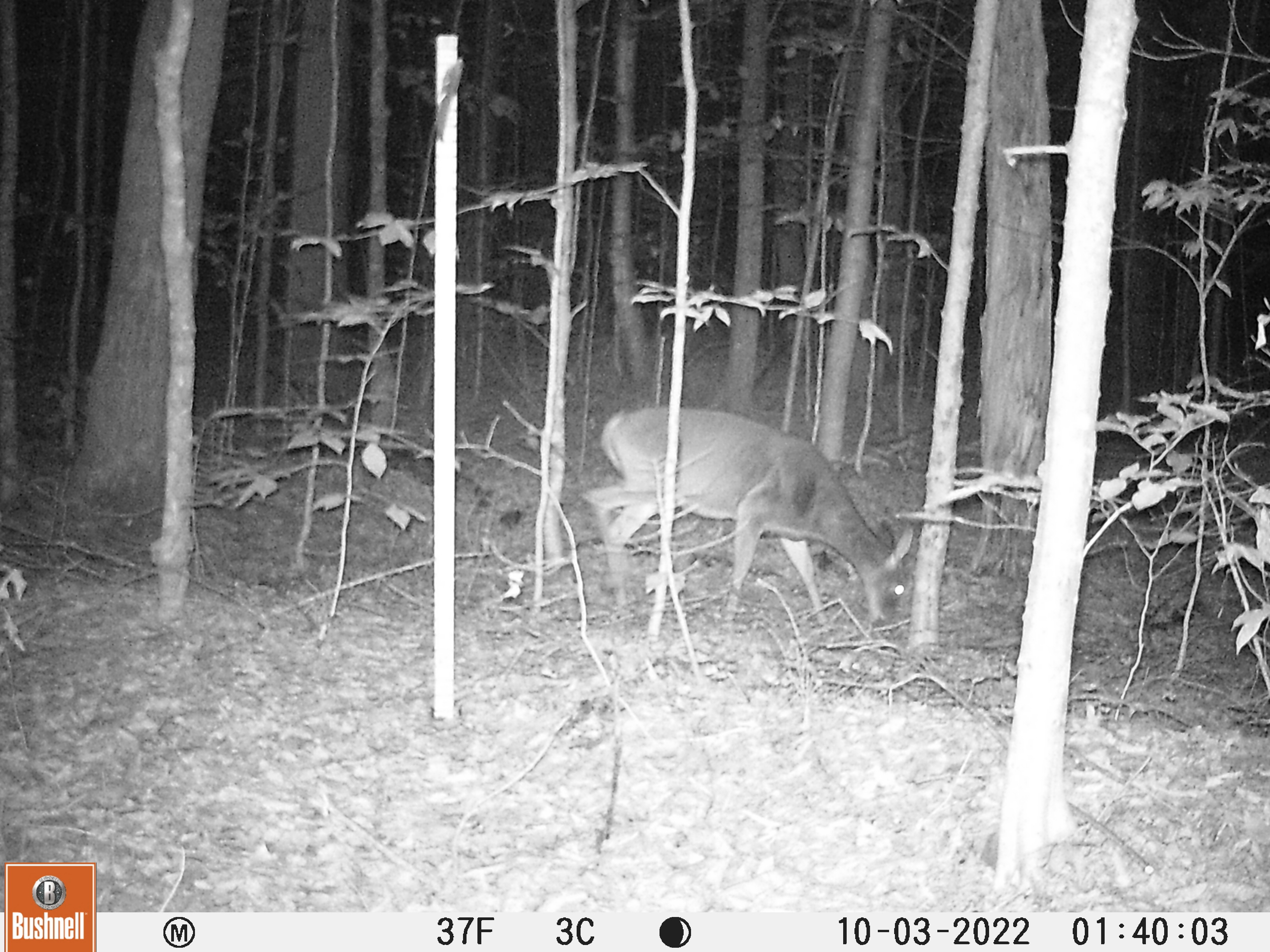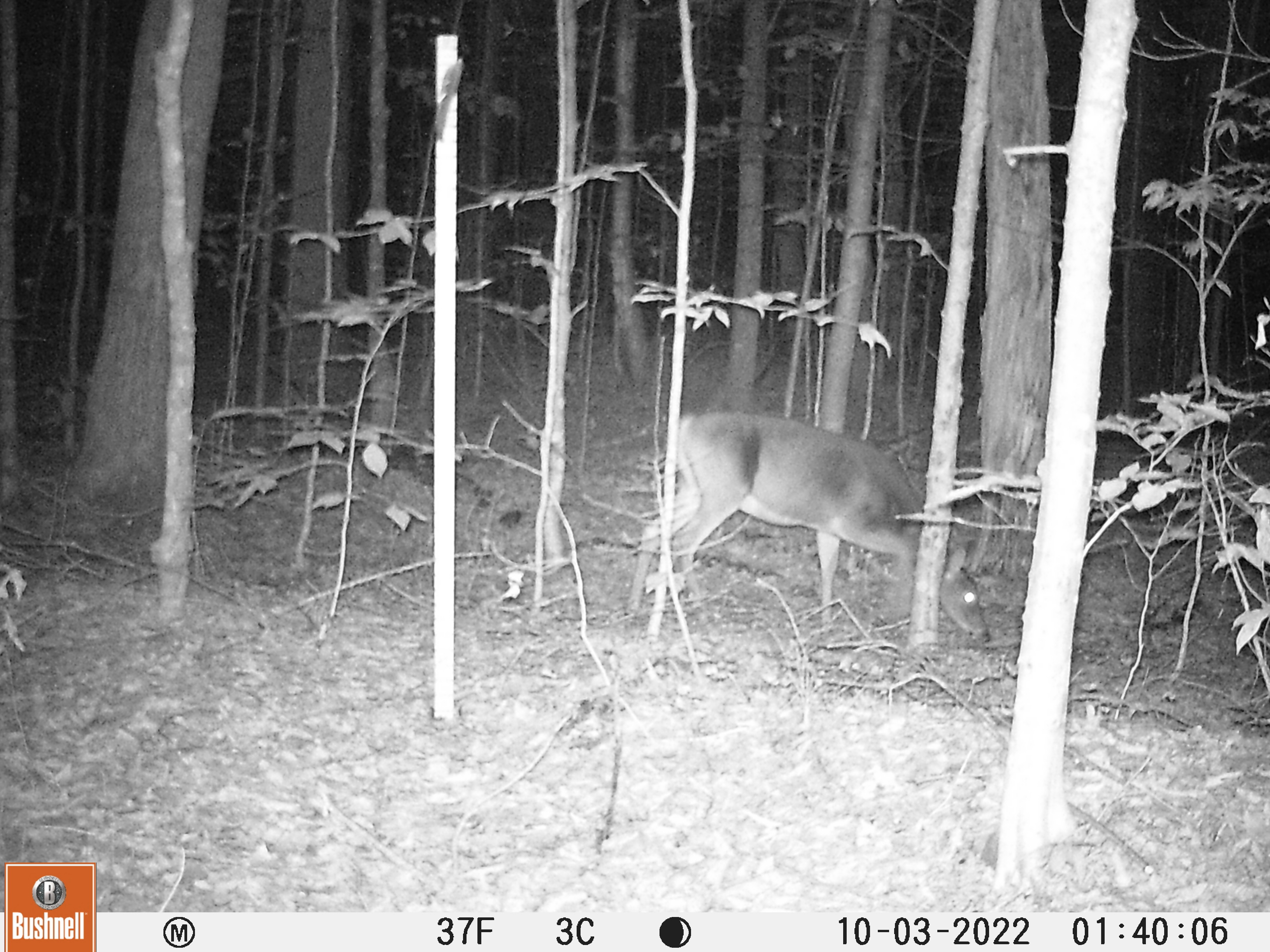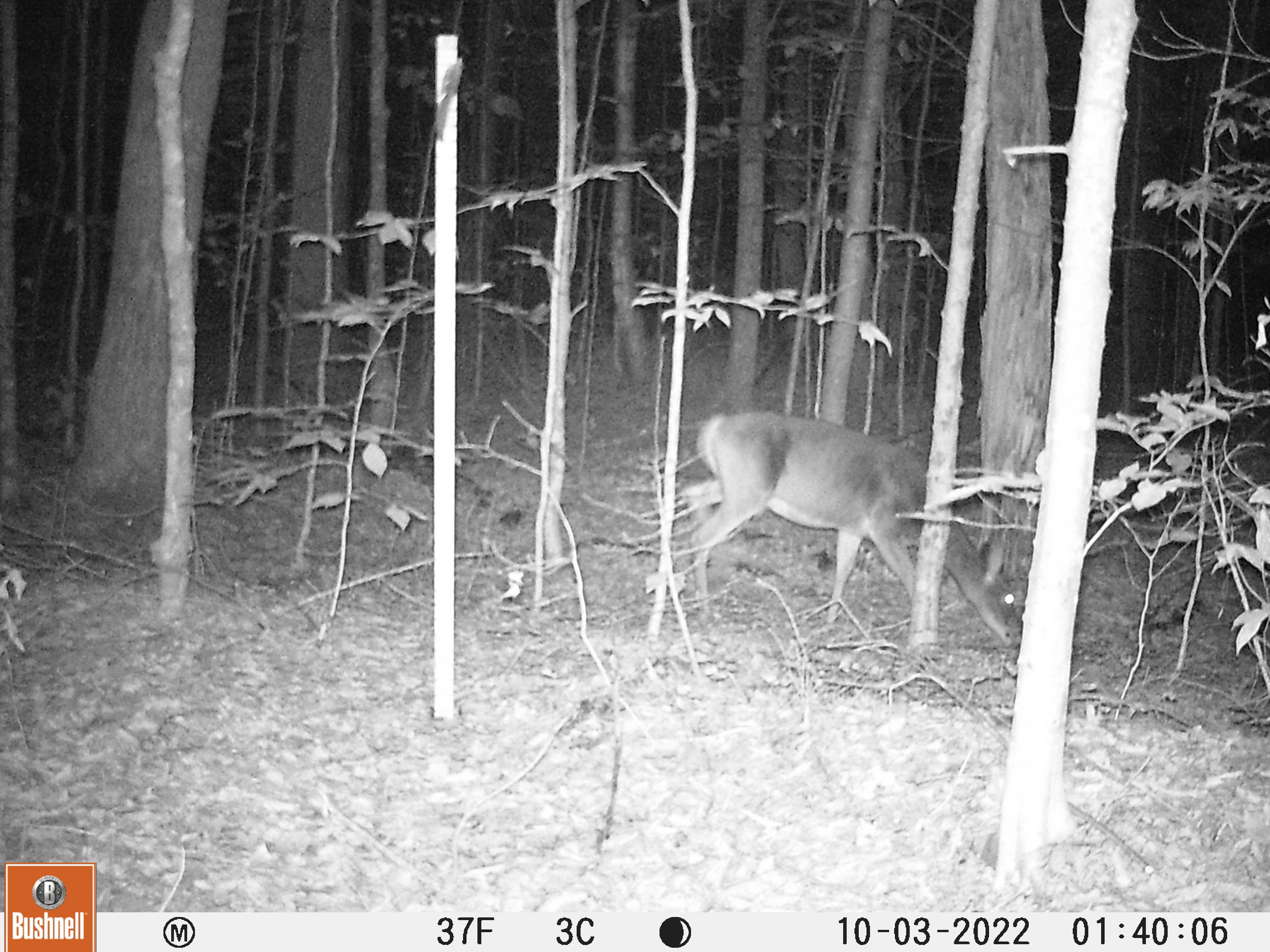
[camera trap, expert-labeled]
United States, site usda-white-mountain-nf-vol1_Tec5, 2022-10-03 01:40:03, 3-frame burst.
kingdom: Animalia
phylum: Chordata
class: Mammalia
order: Artiodactyla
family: Cervidae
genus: Odocoileus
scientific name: Odocoileus virginianus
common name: white-tailed deer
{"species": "white-tailed deer (Odocoileus virginianus)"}